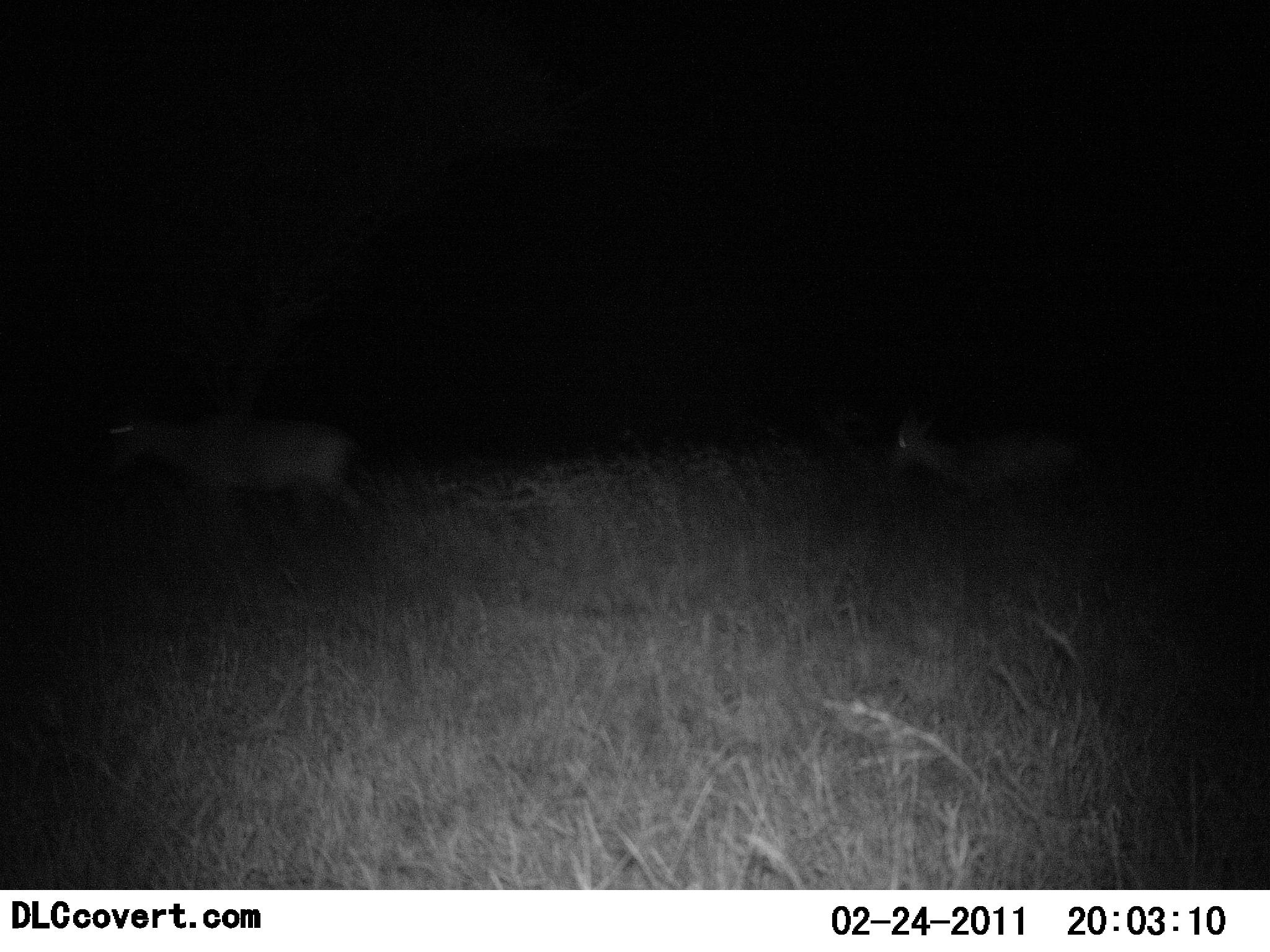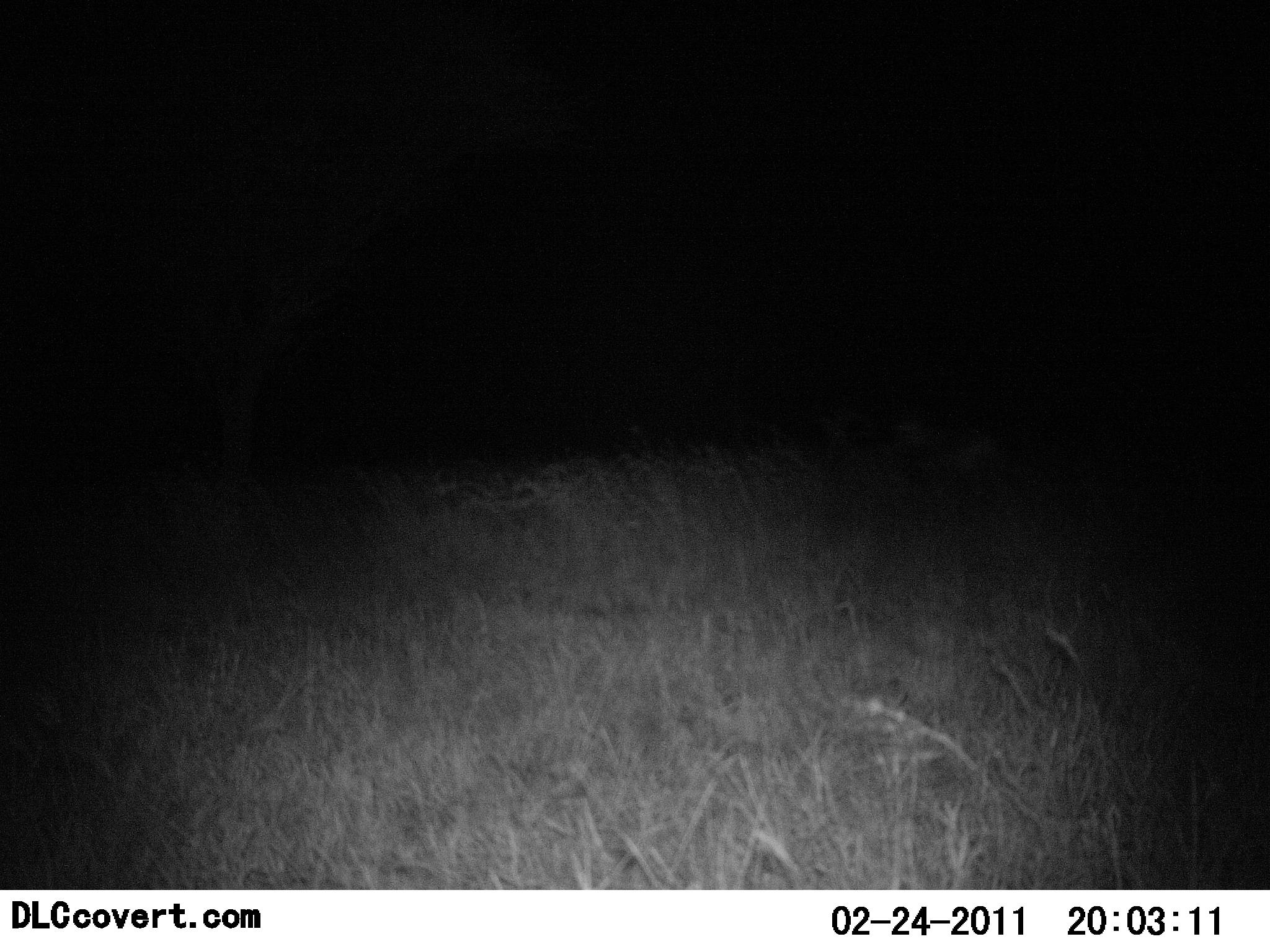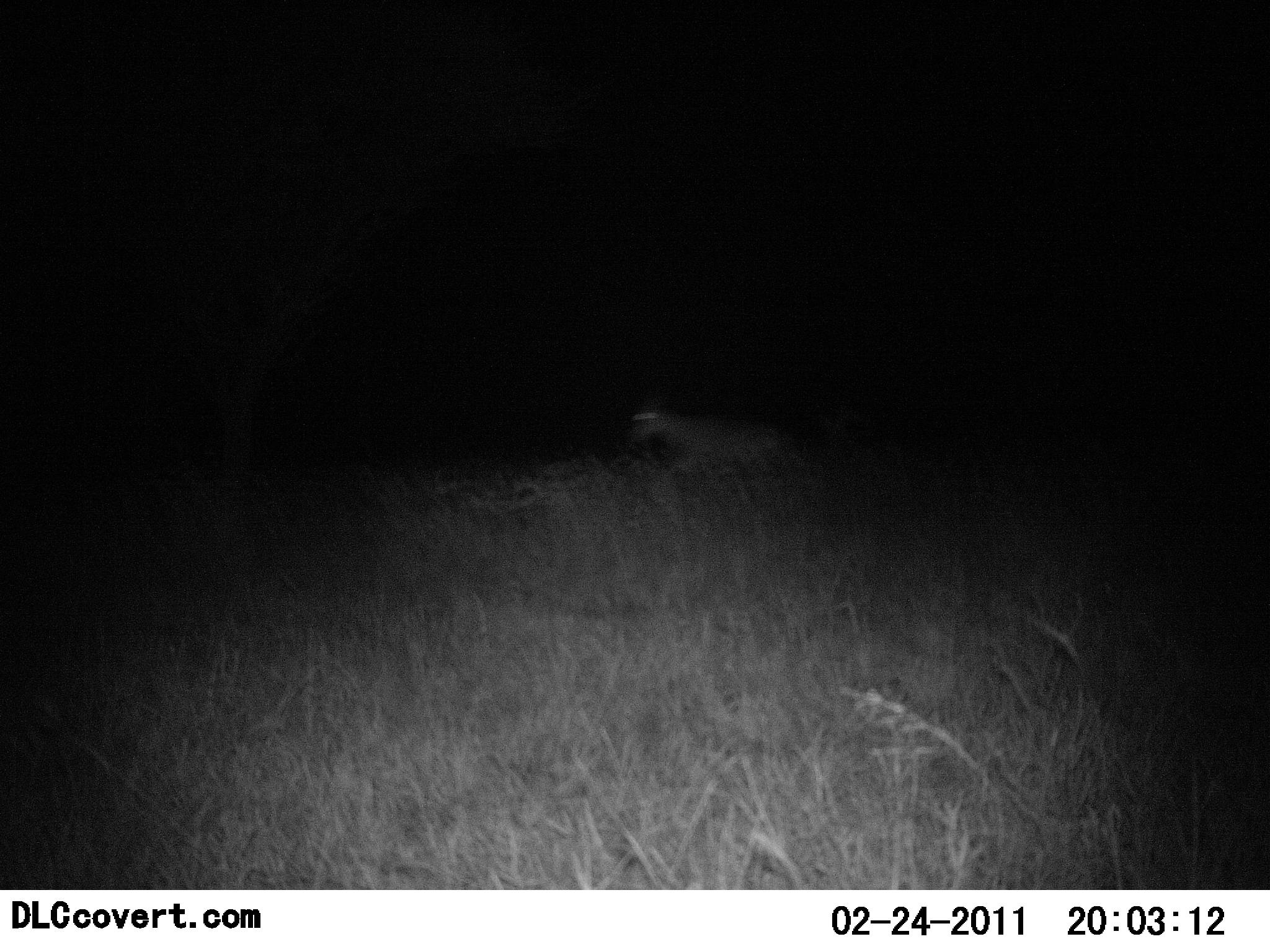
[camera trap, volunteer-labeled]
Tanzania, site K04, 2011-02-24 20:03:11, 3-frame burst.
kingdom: Animalia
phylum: Chordata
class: Mammalia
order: Artiodactyla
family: Bovidae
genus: Alcelaphus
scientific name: Alcelaphus buselaphus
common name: hartebeest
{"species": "hartebeest (Alcelaphus buselaphus)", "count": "2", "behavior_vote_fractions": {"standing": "0%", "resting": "0%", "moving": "100%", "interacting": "0%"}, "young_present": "0%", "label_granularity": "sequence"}